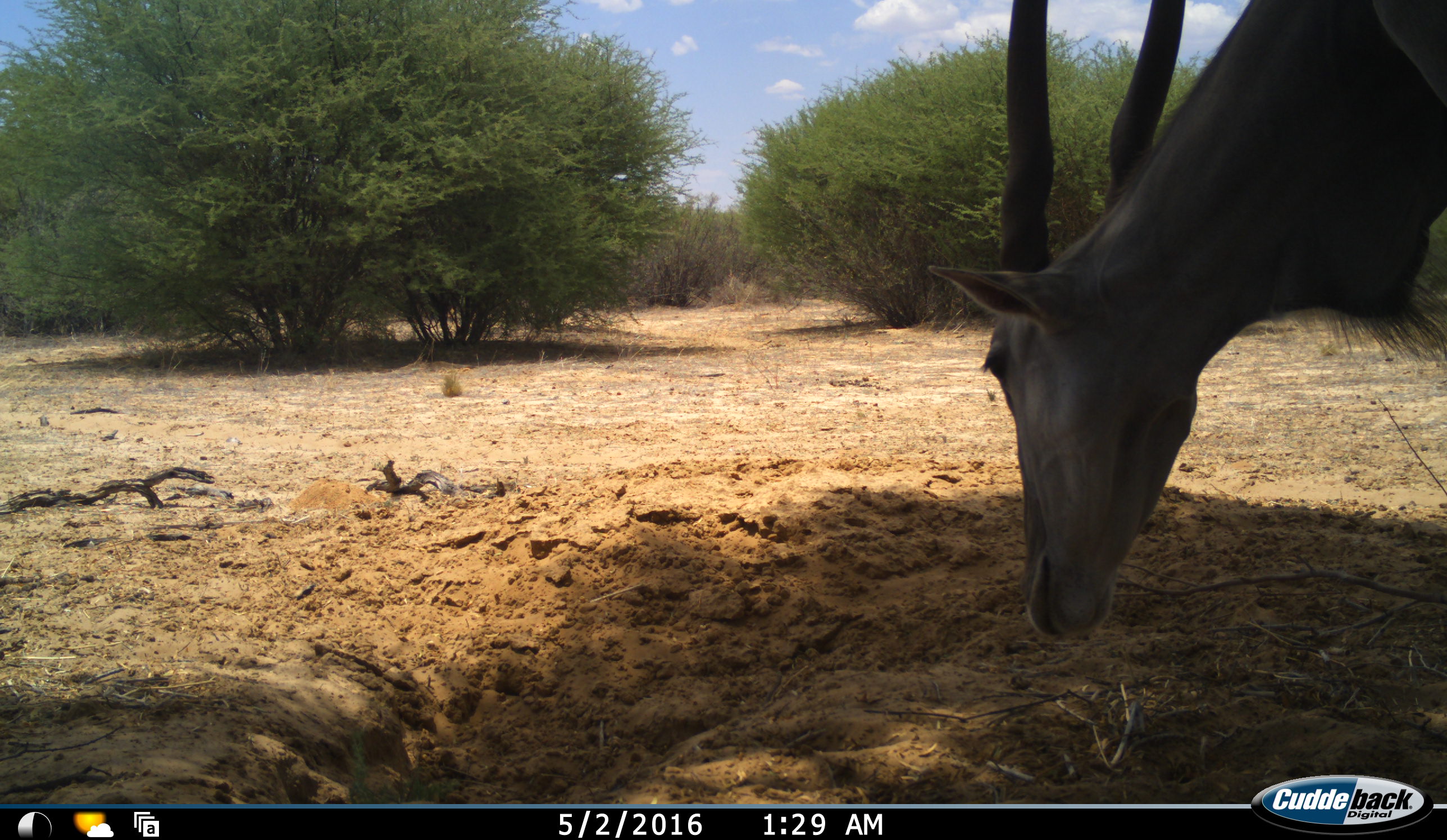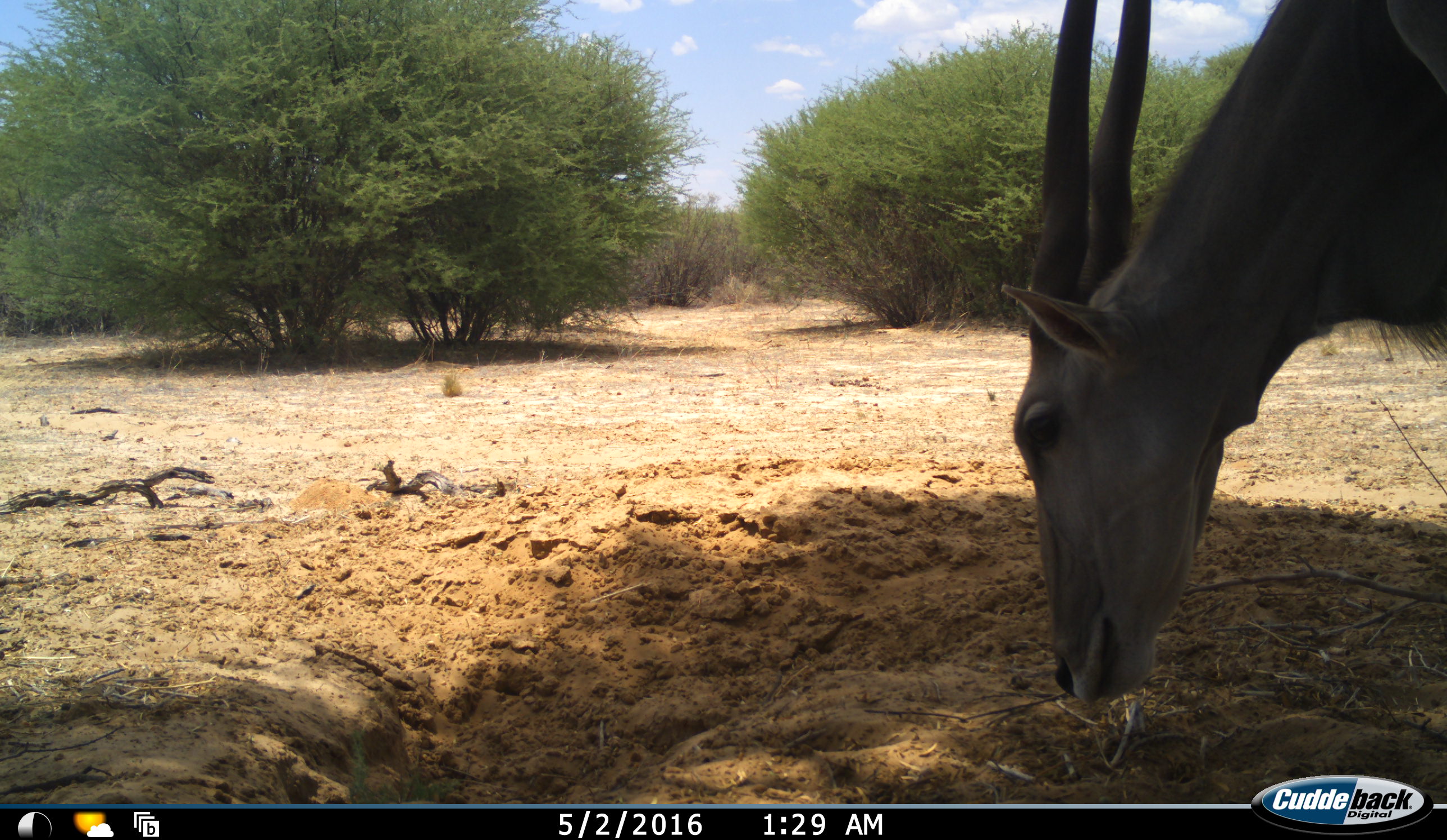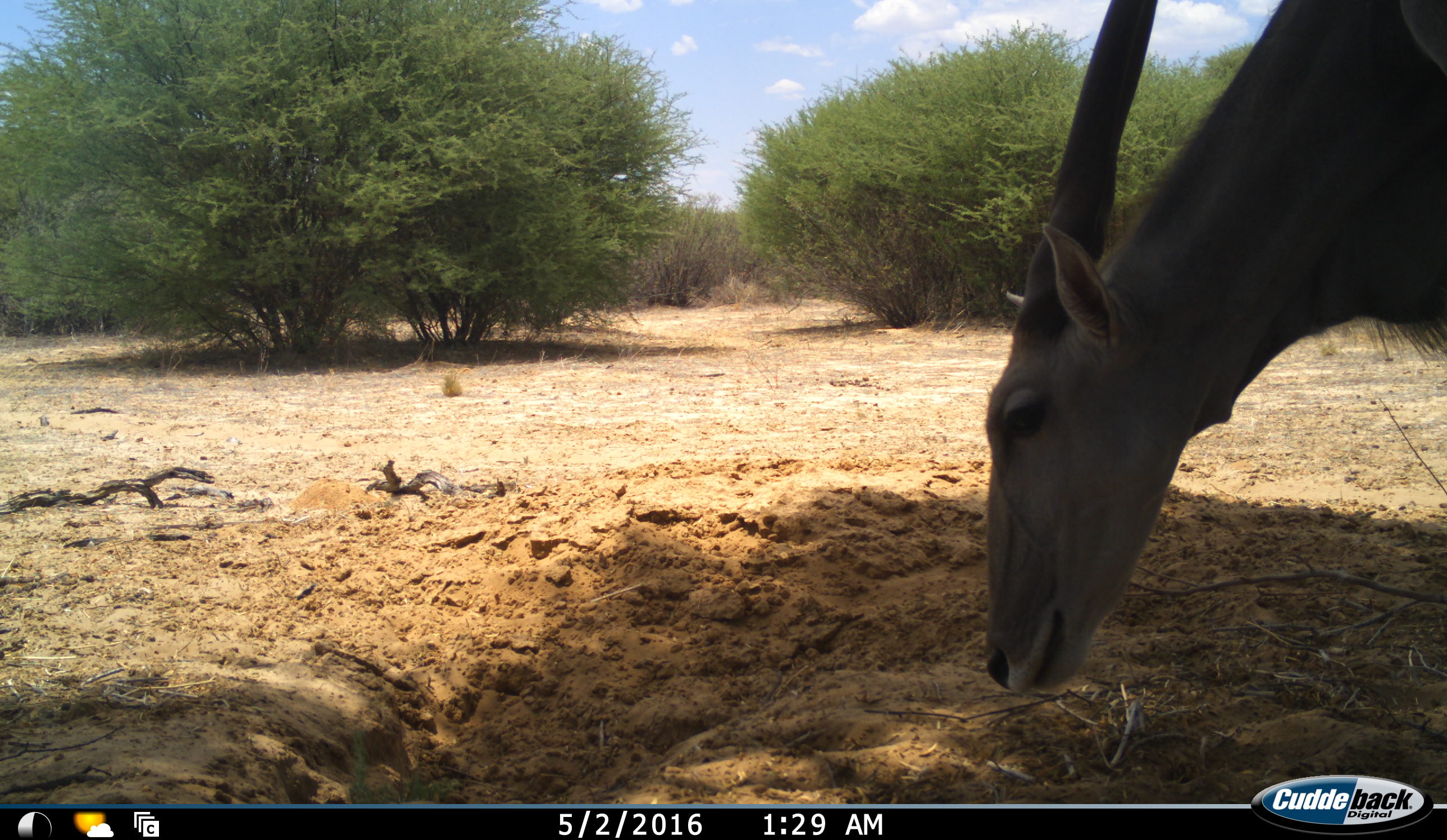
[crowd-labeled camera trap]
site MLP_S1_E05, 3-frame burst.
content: unidentified animal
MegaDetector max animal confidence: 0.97